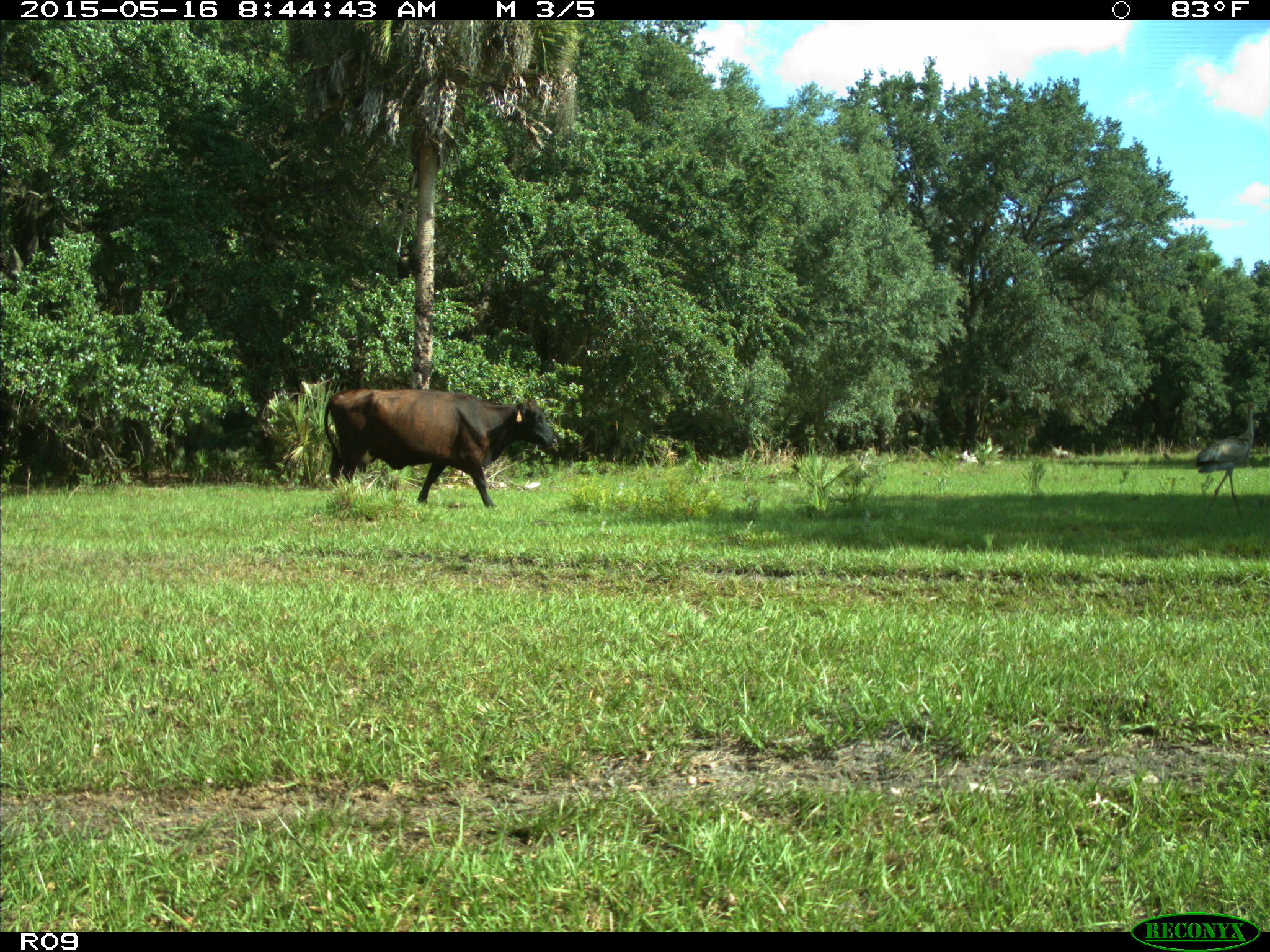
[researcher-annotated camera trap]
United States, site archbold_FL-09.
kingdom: Animalia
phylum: Chordata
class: Mammalia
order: Artiodactyla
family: Bovidae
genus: Bos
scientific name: Bos taurus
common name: domestic cow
Bos taurus (domestic cow).